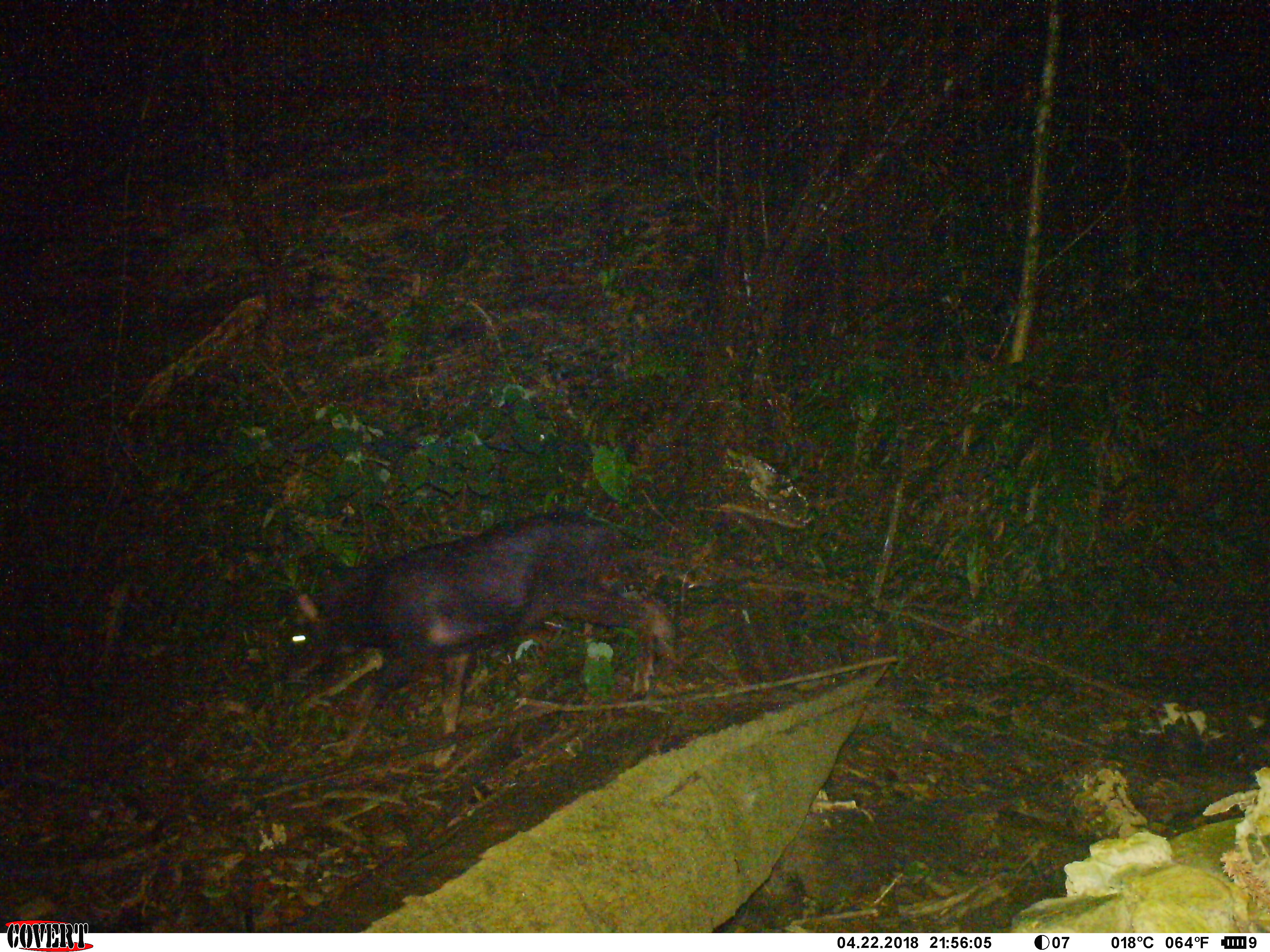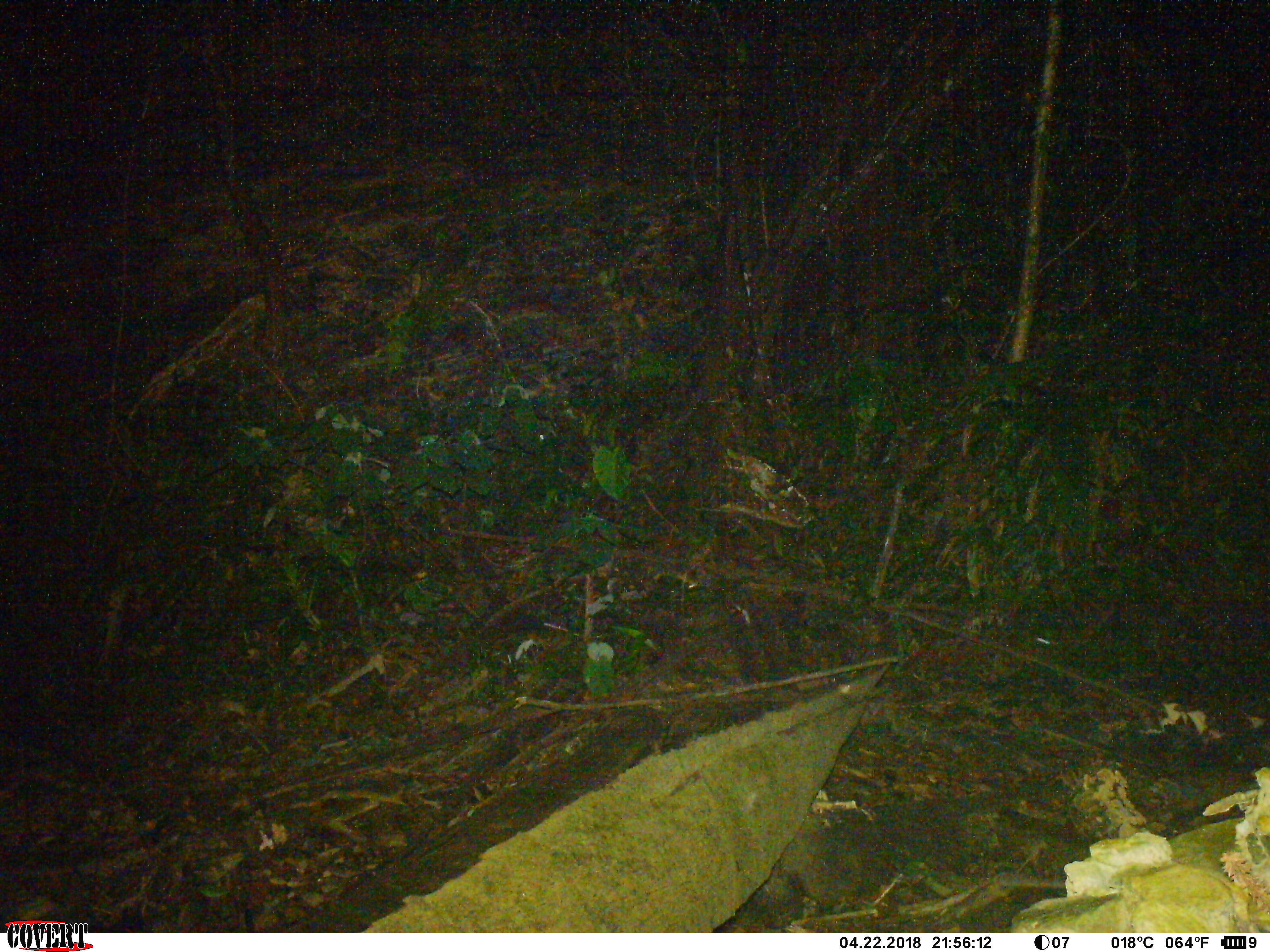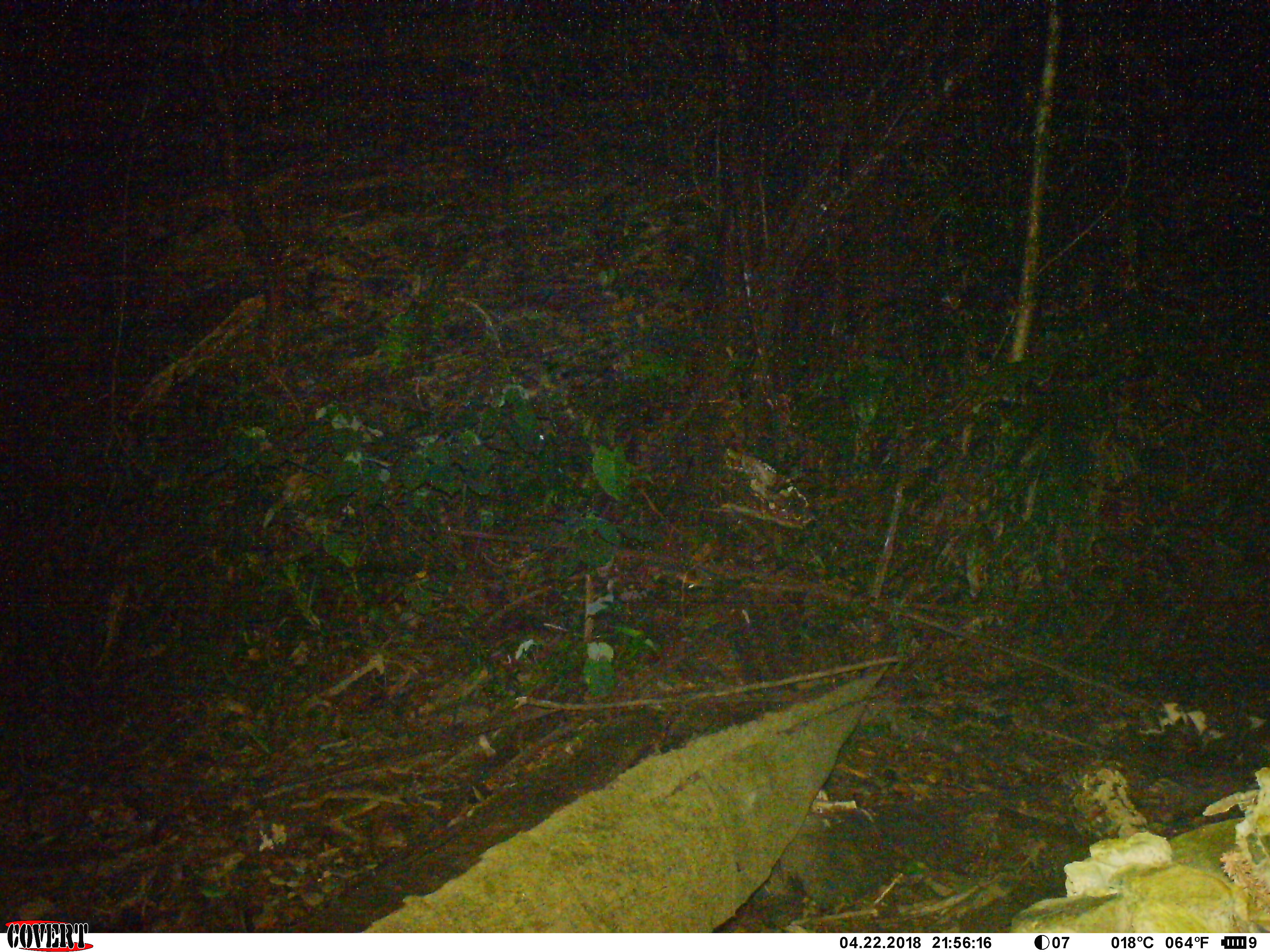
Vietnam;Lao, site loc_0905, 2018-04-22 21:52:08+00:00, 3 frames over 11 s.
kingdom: Animalia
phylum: Chordata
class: Mammalia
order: Artiodactyla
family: Bovidae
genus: Capricornis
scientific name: Capricornis sumatraensis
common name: chinese serow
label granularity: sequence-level